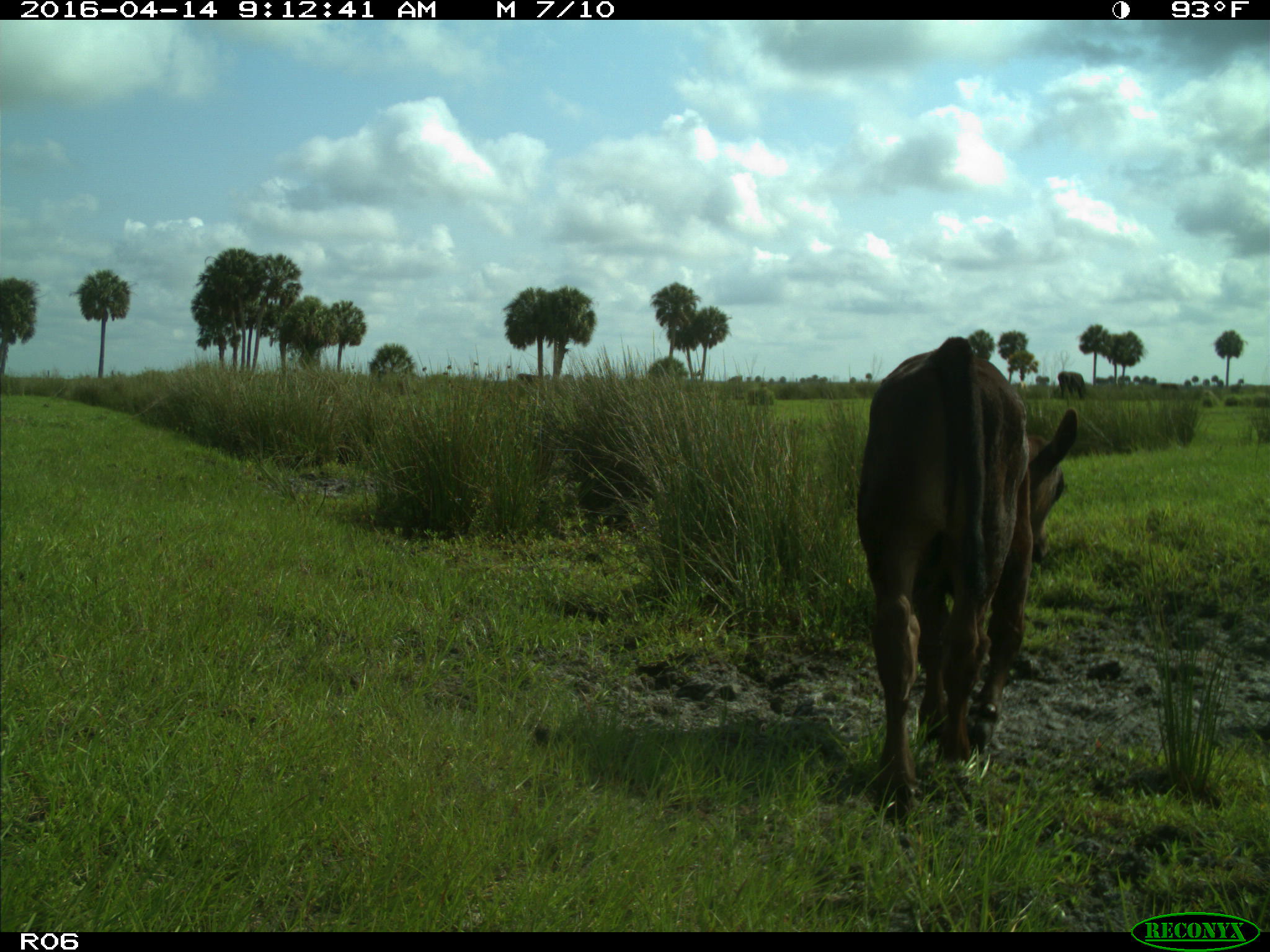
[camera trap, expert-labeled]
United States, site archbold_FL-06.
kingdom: Animalia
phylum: Chordata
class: Mammalia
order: Artiodactyla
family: Bovidae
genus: Bos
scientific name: Bos taurus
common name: domestic cow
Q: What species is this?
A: Bos taurus (domestic cow).